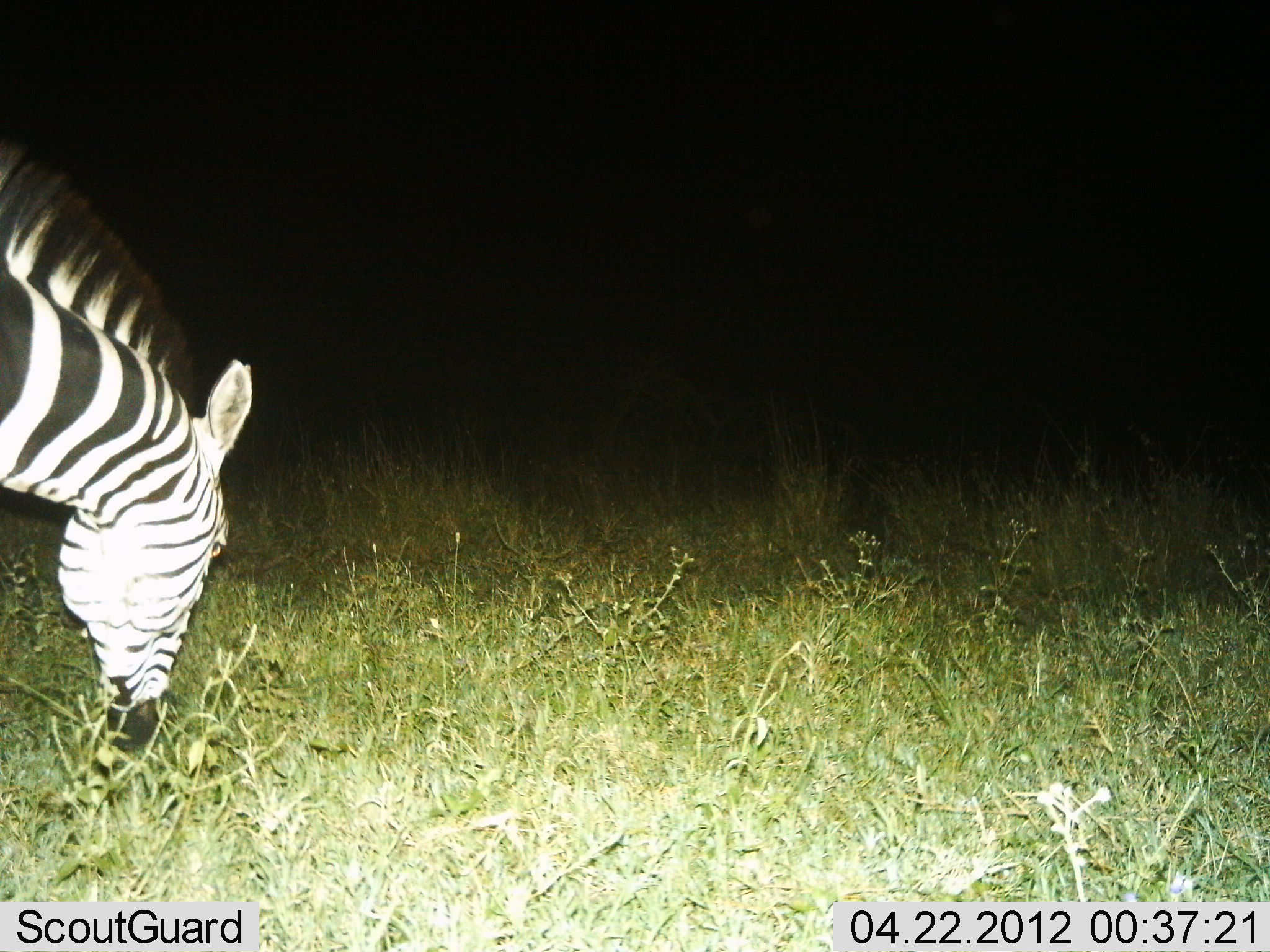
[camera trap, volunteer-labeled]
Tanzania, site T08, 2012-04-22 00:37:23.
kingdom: Animalia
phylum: Chordata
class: Mammalia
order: Perissodactyla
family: Equidae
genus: Equus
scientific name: Equus quagga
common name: plains zebra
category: zebra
Zebra (plains zebra) (Equus quagga), count 1. Behavior (volunteer vote fractions): standing 24%, resting 0%, moving 4%, interacting 0%. Young present (vote fraction): 0%. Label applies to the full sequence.